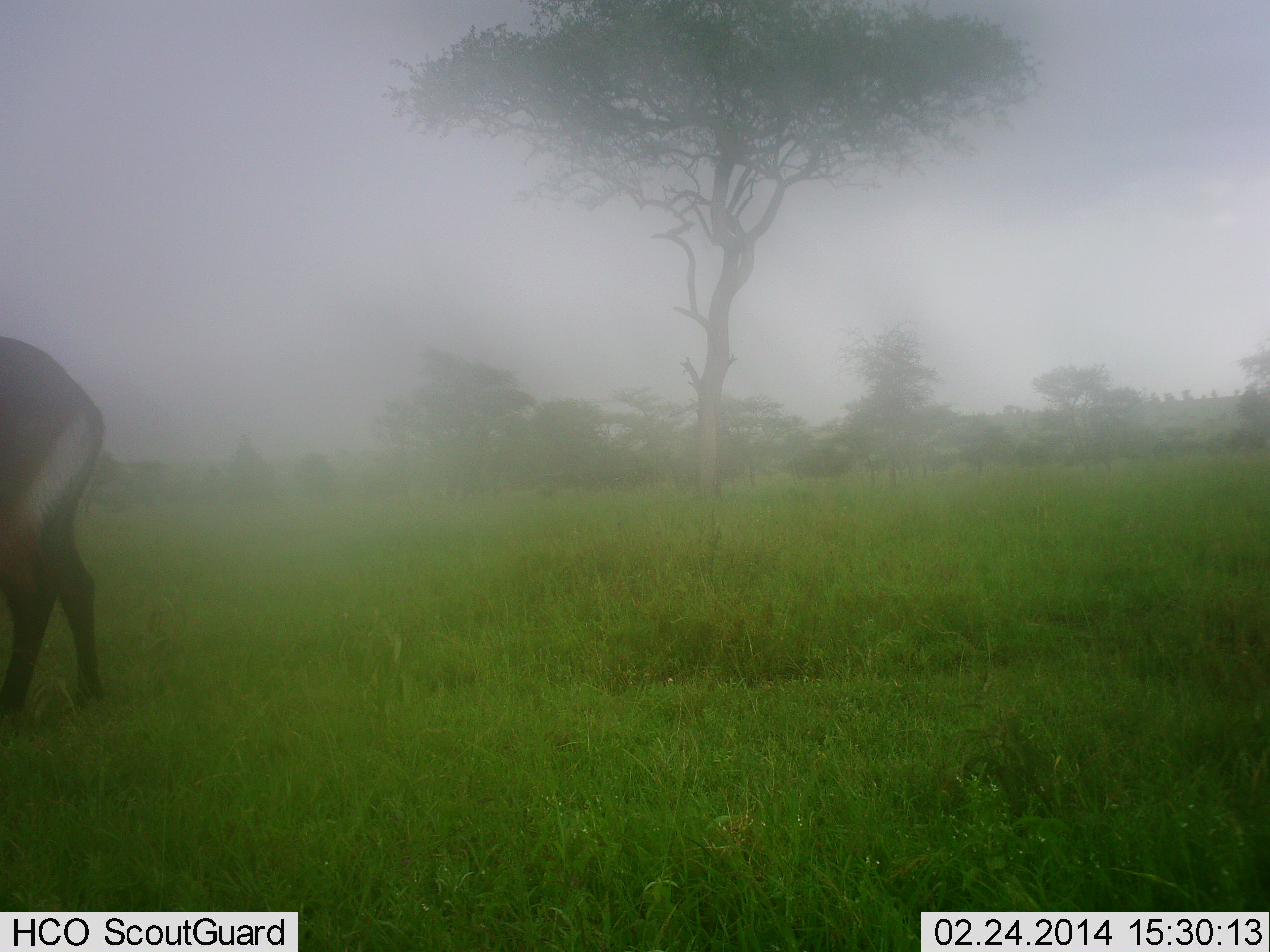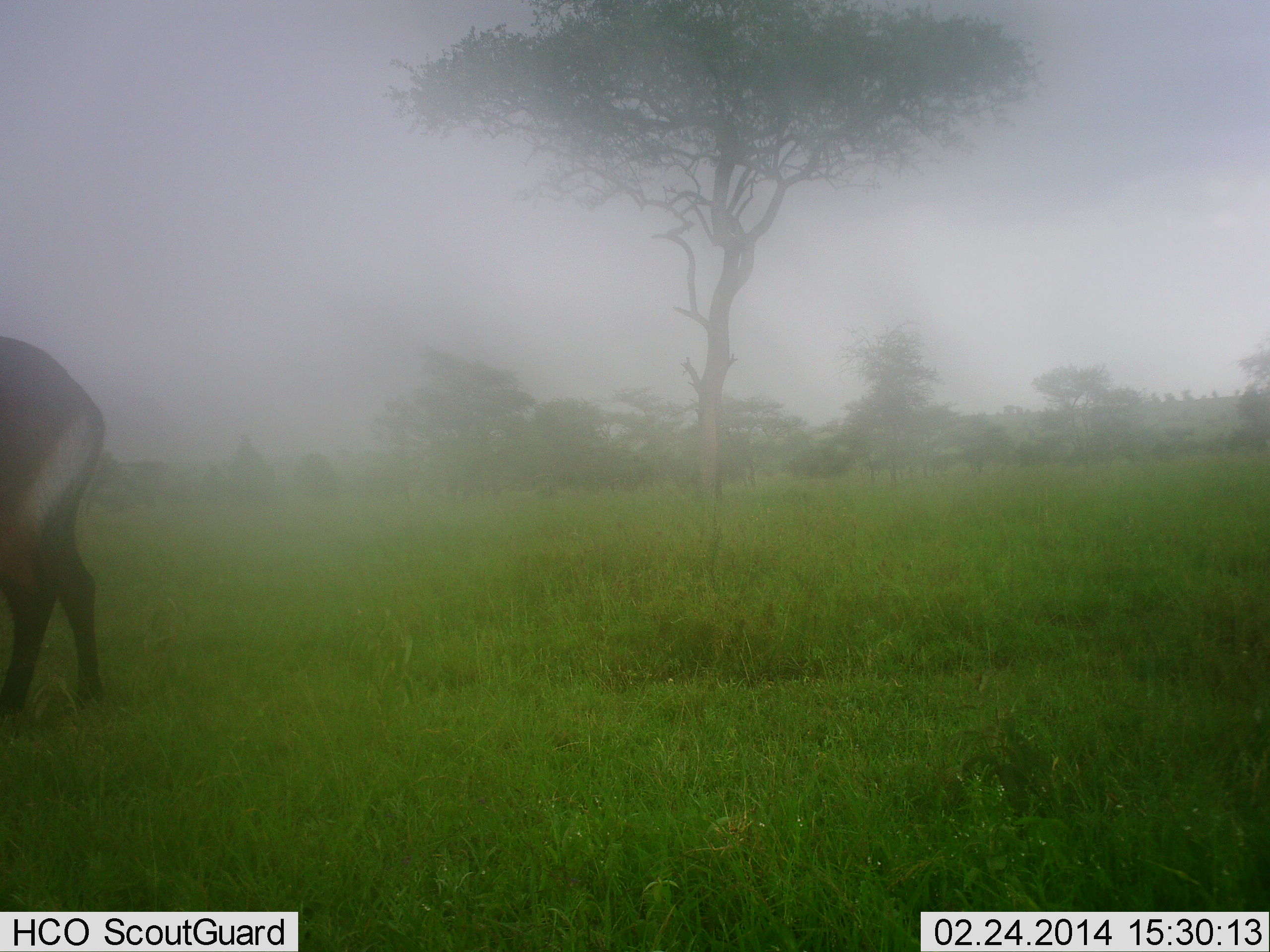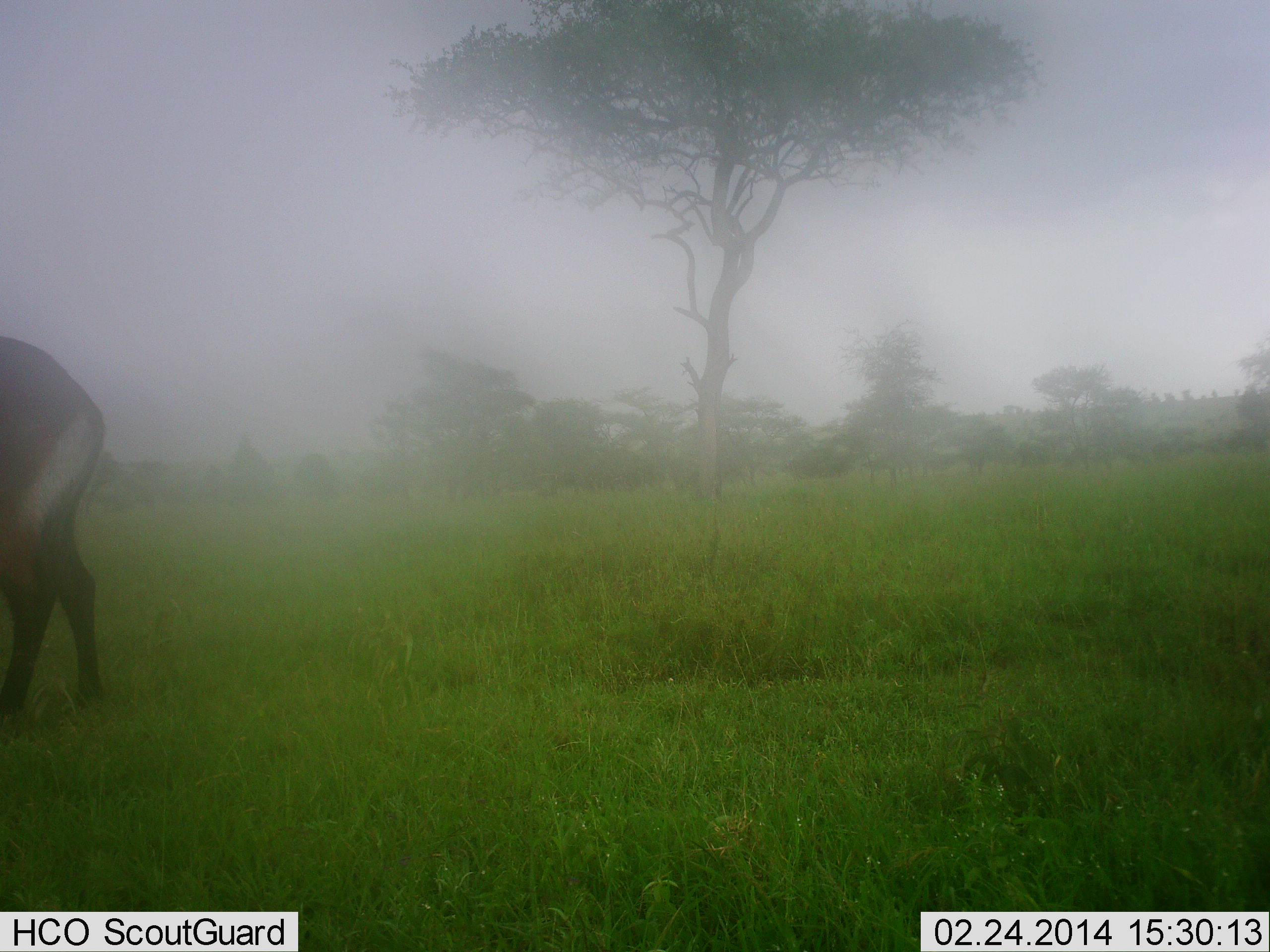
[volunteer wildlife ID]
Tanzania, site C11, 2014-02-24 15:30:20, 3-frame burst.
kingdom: Animalia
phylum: Chordata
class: Mammalia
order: Artiodactyla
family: Bovidae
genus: Kobus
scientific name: Kobus ellipsiprymnus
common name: waterbuck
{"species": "waterbuck (Kobus ellipsiprymnus)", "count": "1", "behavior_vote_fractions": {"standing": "100%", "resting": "0%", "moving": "0%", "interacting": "0%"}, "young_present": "0%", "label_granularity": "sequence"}